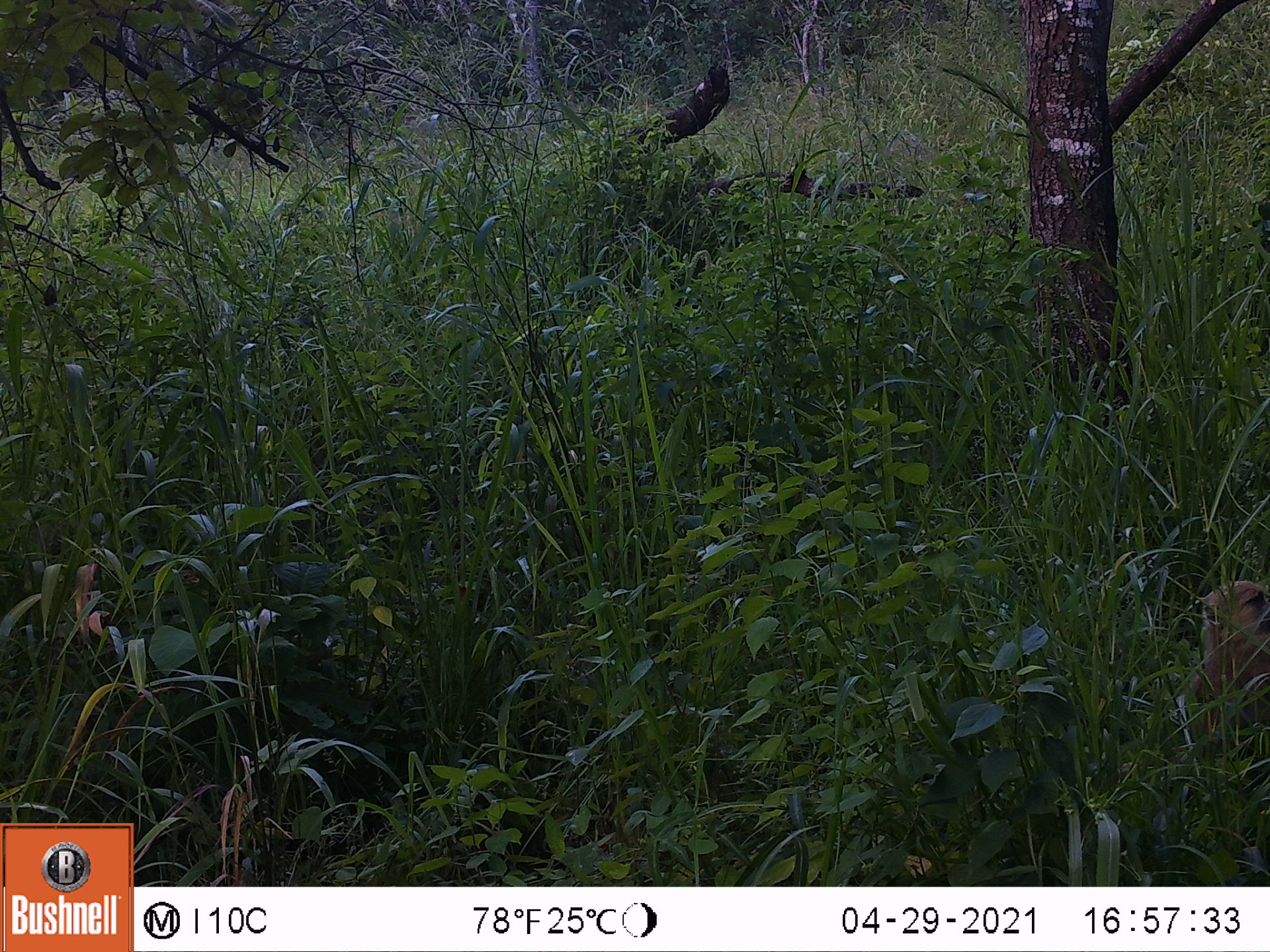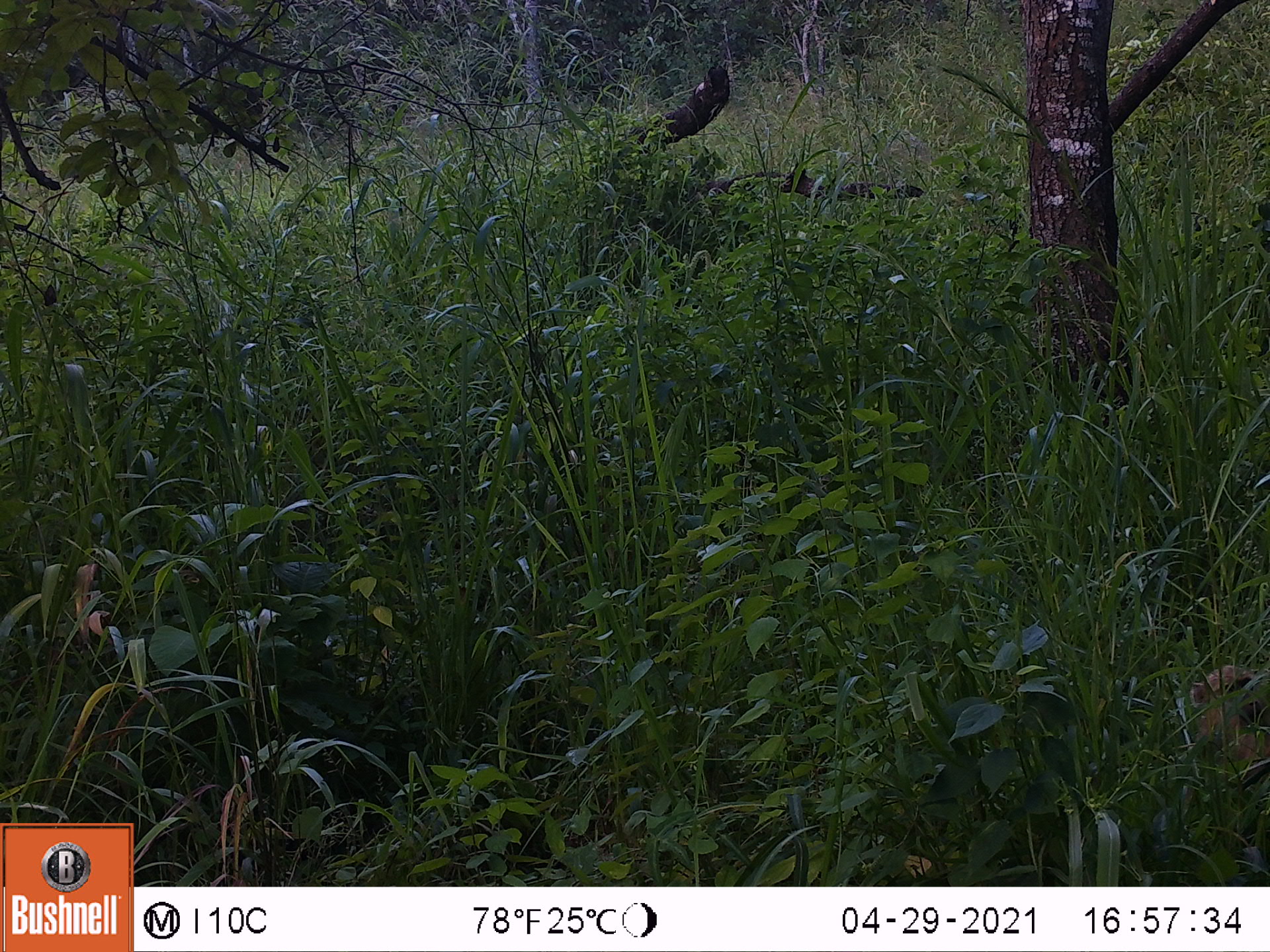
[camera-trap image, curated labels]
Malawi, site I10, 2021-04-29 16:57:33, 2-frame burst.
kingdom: Animalia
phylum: Chordata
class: Mammalia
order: Primates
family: Cercopithecidae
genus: Papio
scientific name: Papio cynocephalus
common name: yellow baboon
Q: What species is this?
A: Yellow baboon (Papio cynocephalus).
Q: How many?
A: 1.